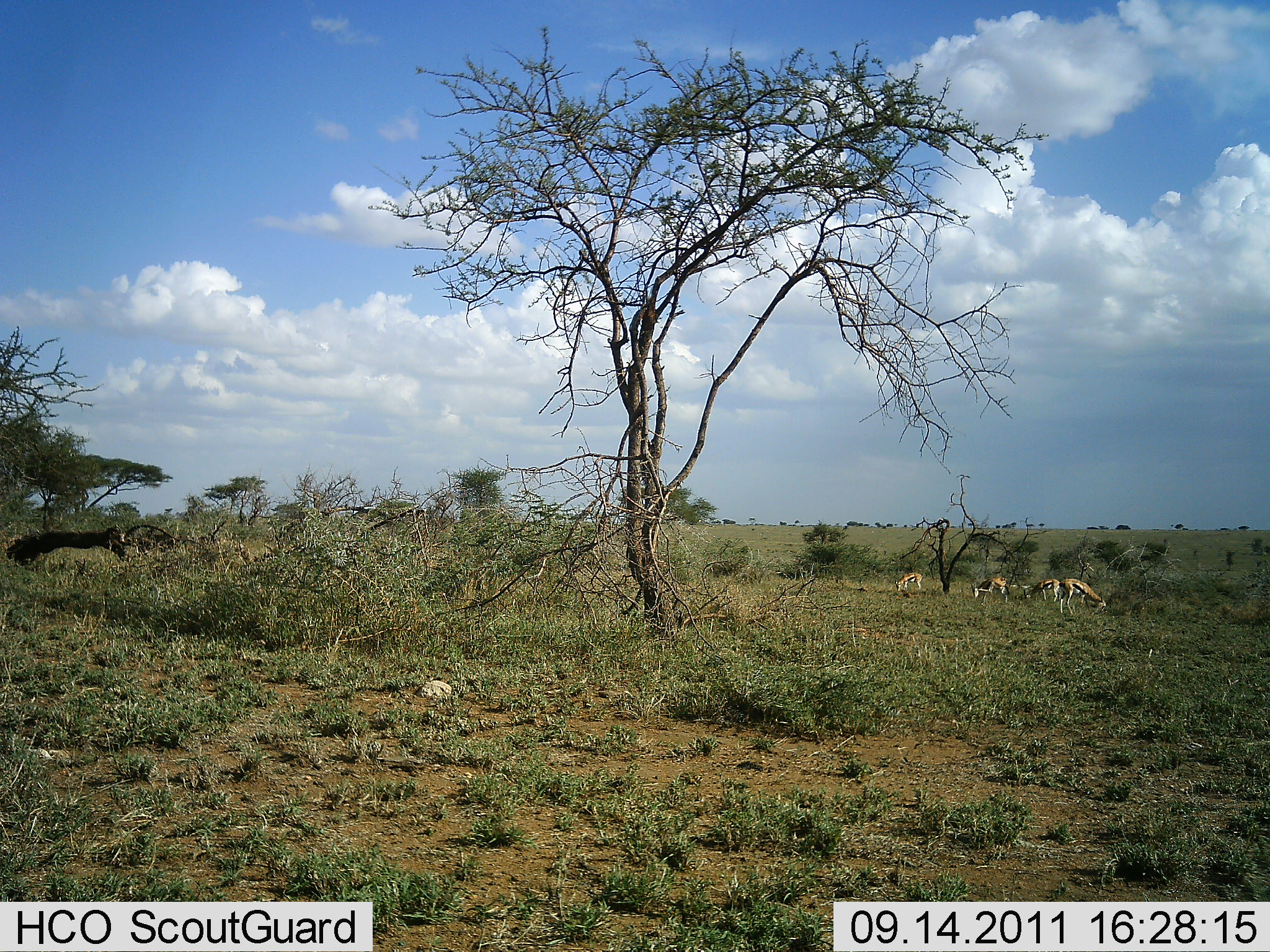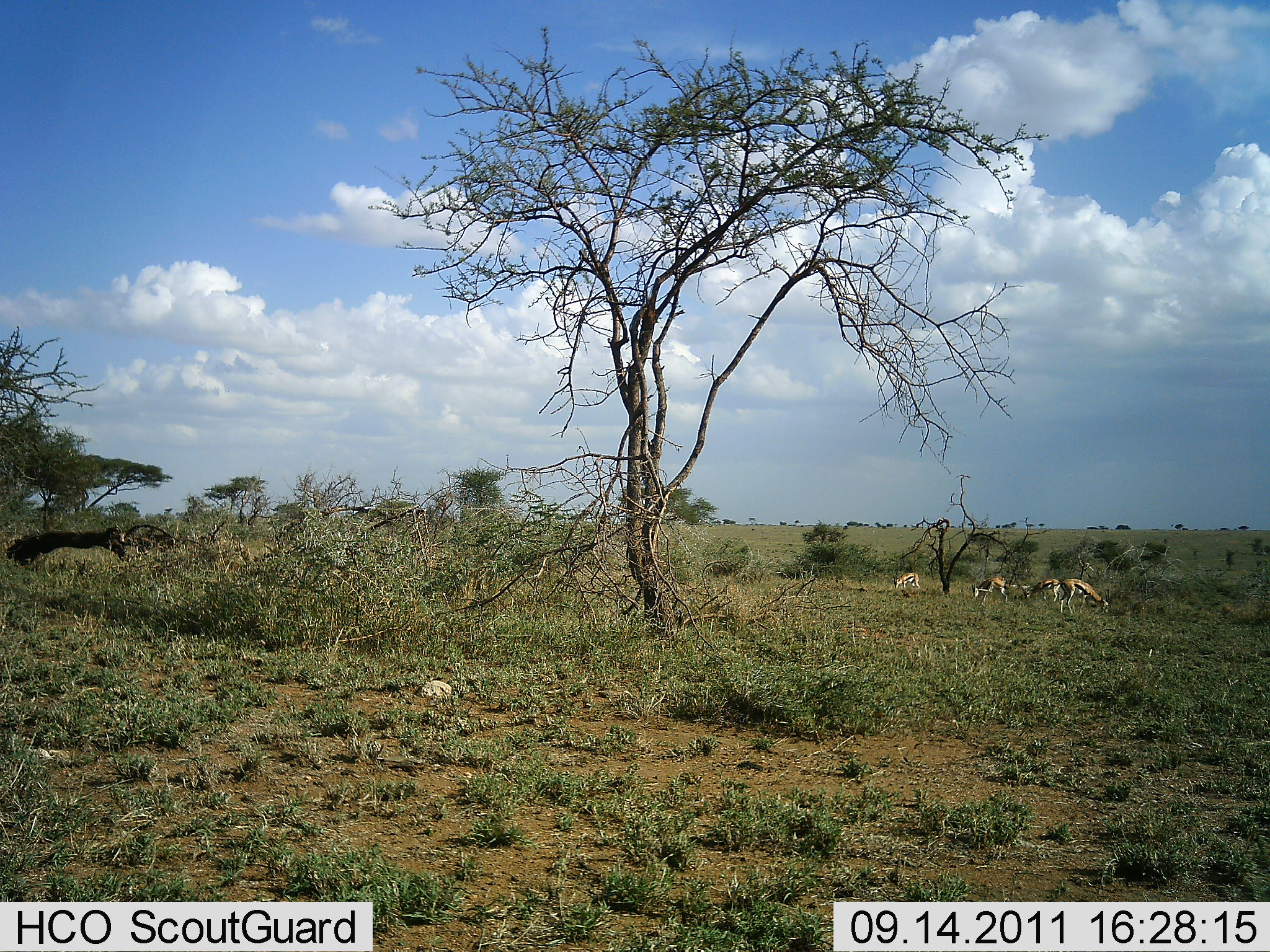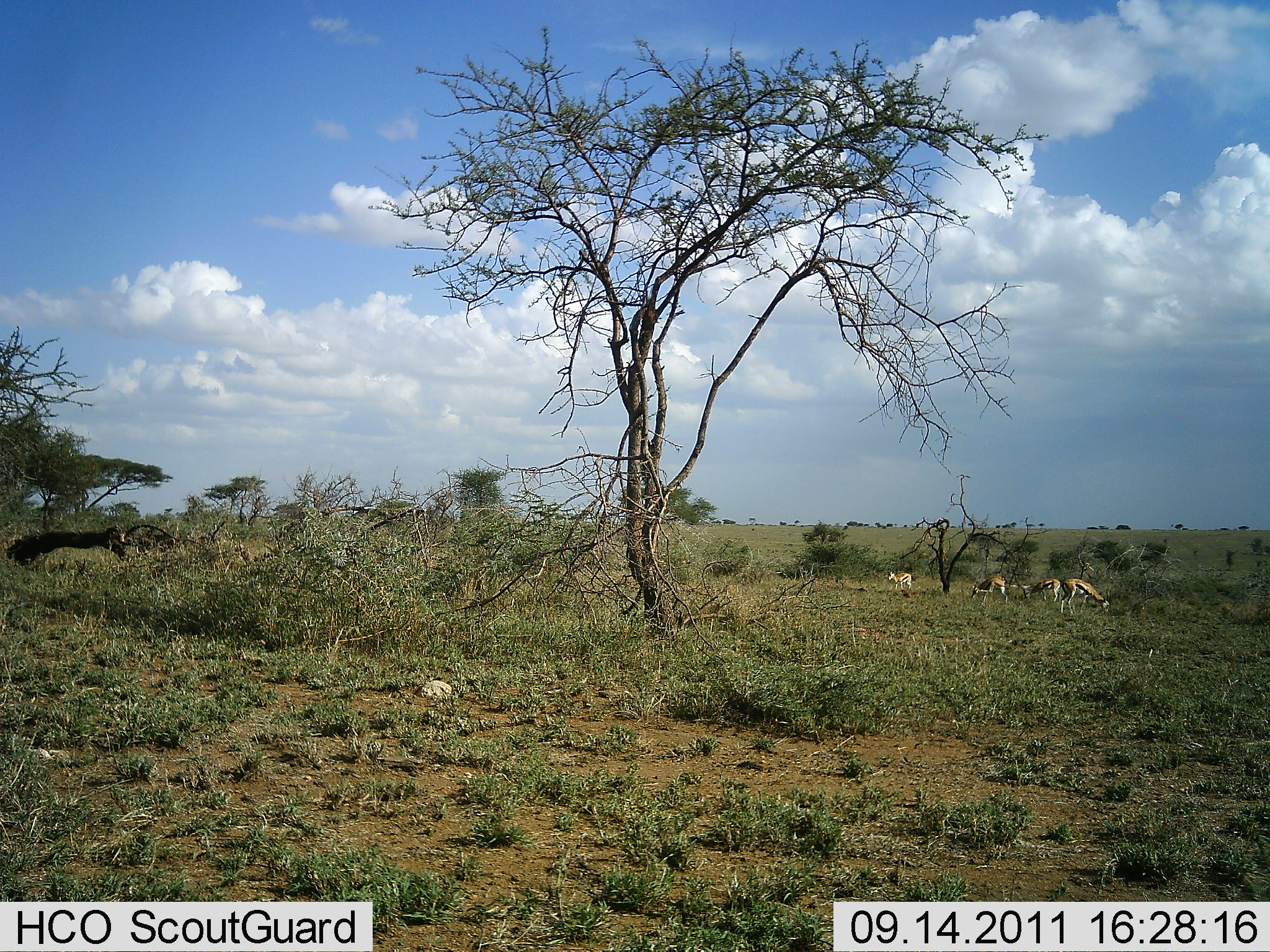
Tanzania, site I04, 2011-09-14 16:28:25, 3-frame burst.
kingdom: Animalia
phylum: Chordata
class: Mammalia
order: Artiodactyla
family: Bovidae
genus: Eudorcas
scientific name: Eudorcas thomsonii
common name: thomson's gazelle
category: gazellethomsons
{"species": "gazellethomsons (thomson's gazelle) (Eudorcas thomsonii)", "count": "4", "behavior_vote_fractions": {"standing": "60%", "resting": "0%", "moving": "10%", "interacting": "0%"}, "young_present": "0%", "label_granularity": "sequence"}